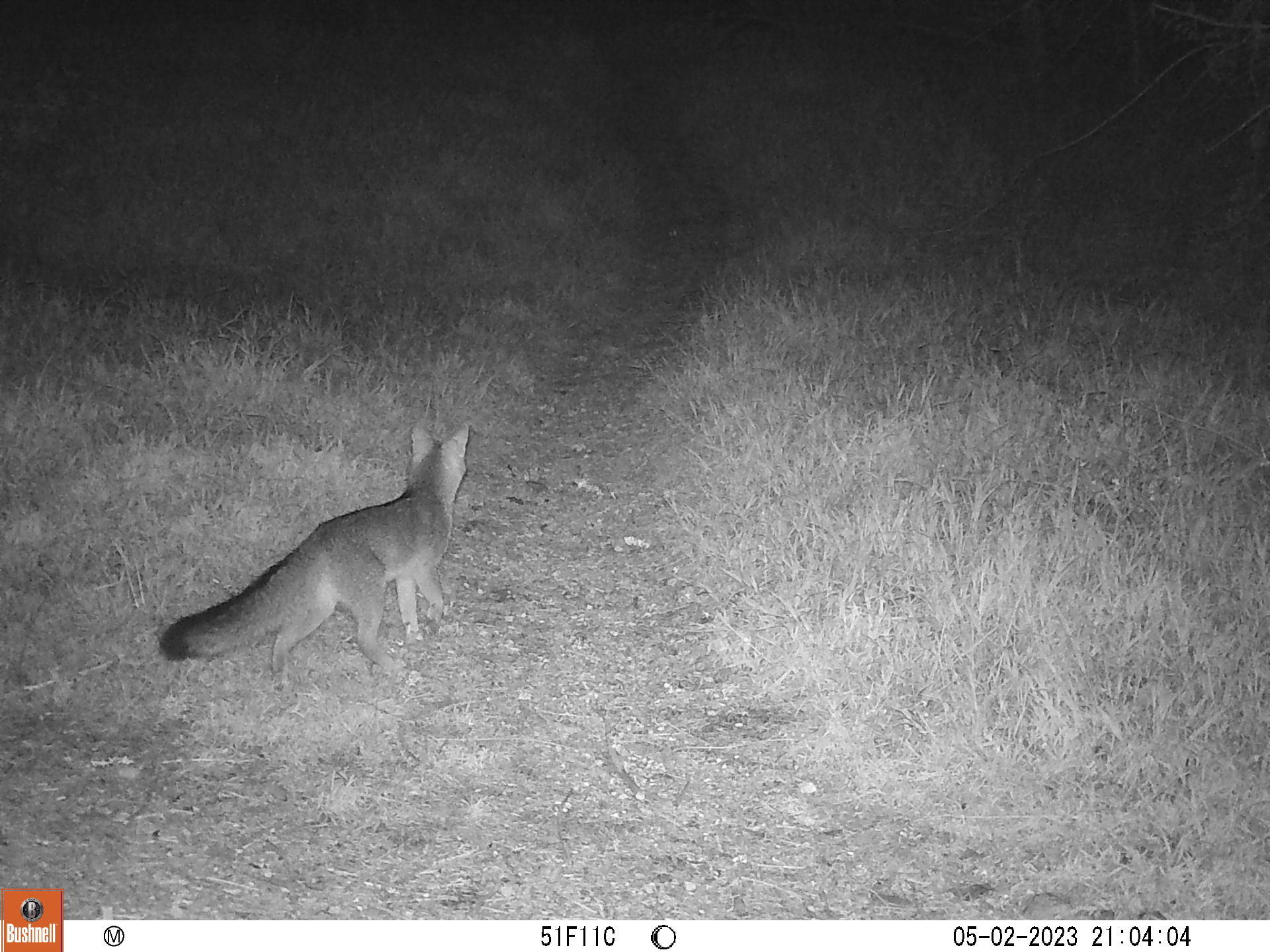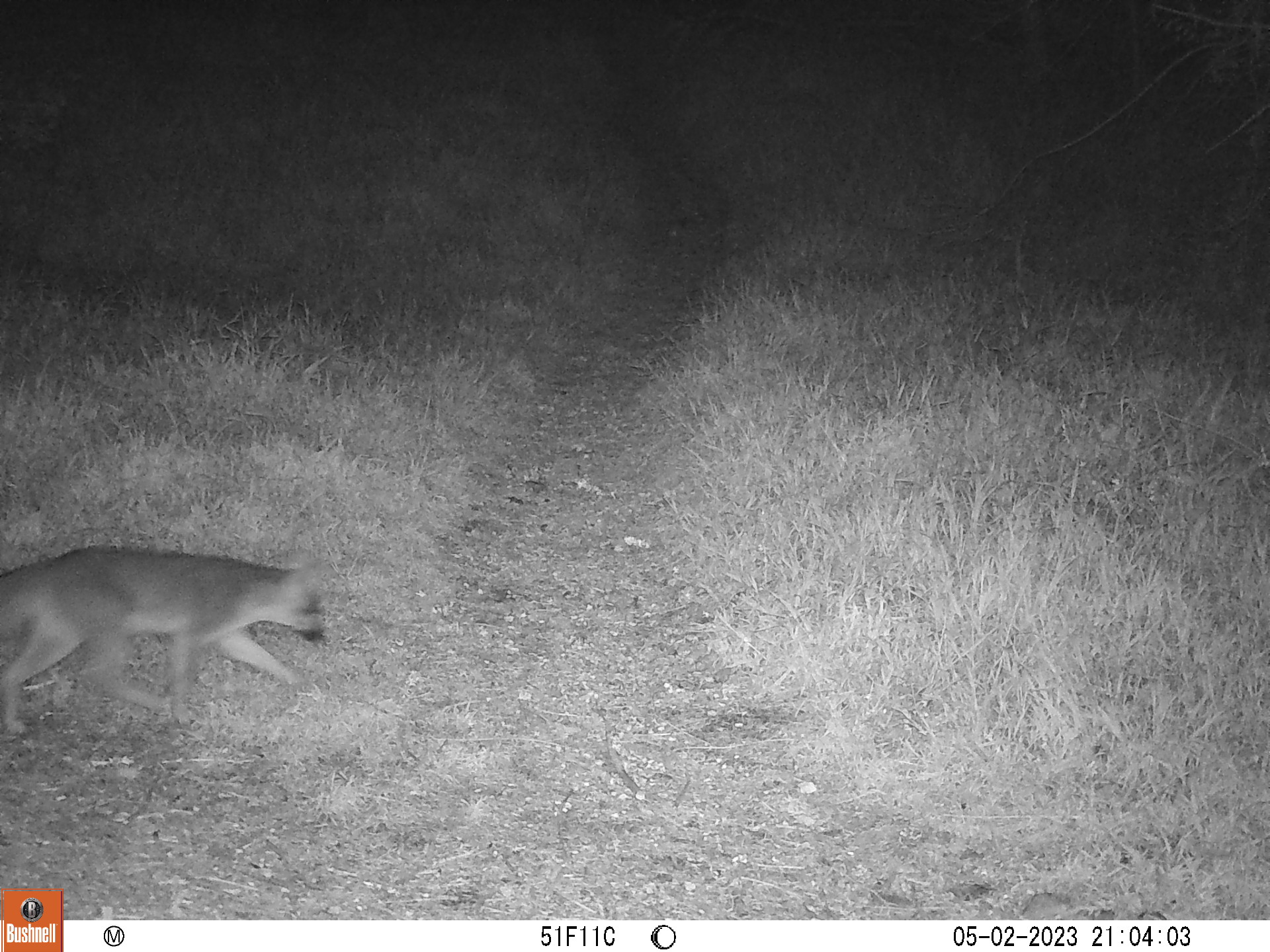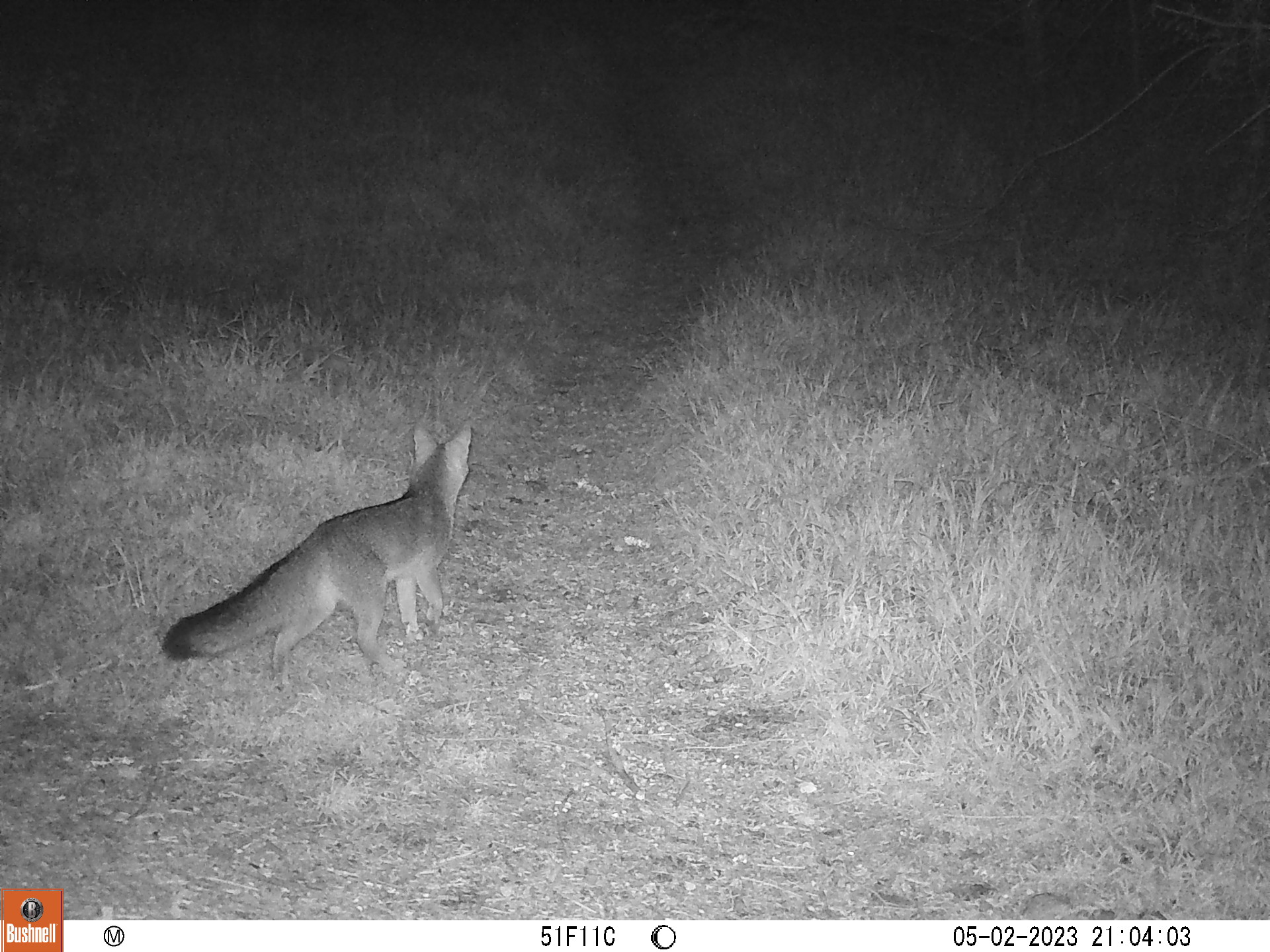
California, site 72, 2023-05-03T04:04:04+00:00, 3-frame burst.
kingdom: Animalia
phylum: Chordata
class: Mammalia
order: Carnivora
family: Canidae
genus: Urocyon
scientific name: Urocyon cinereoargenteus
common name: gray fox